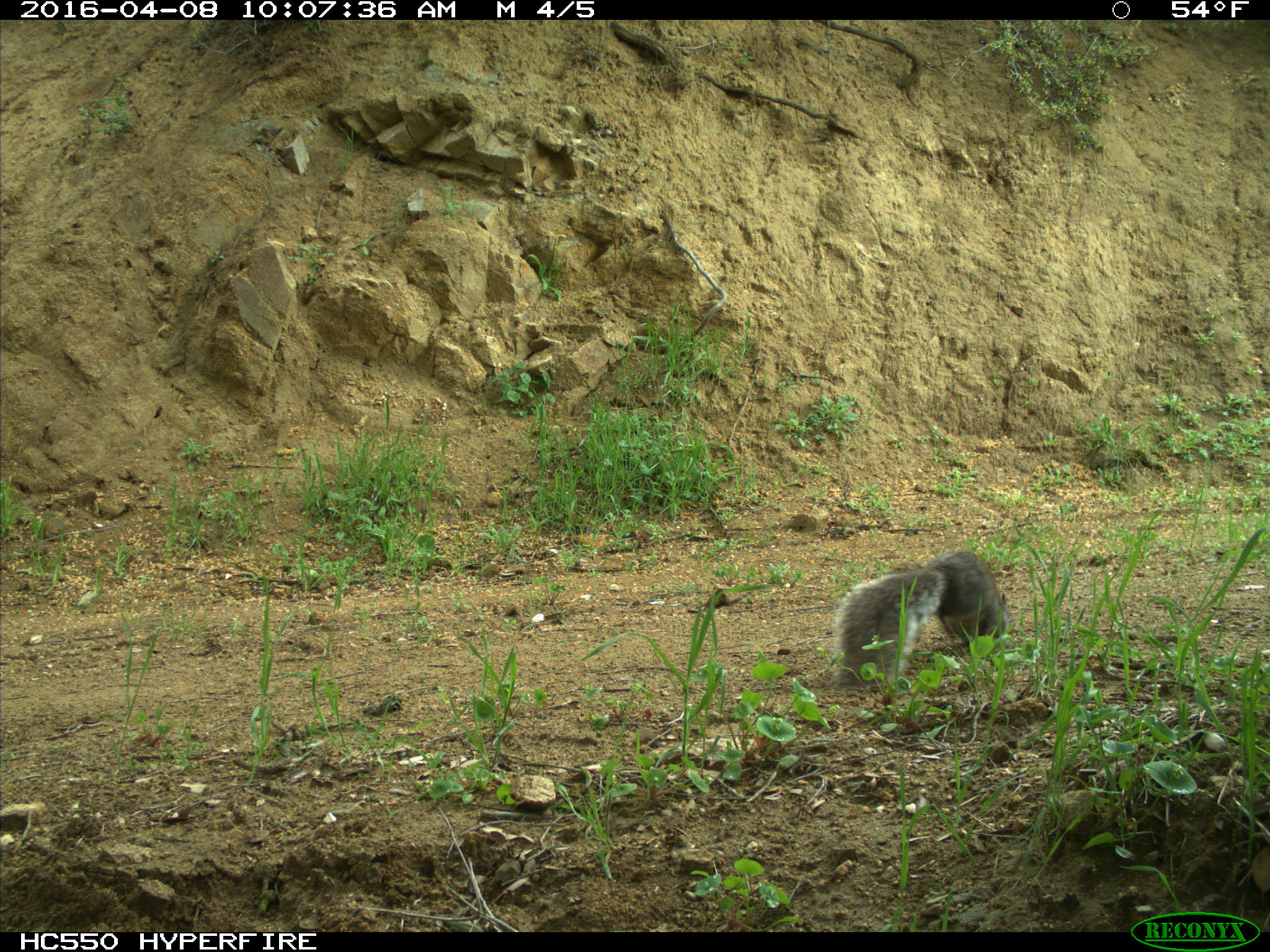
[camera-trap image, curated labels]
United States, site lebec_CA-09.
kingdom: Animalia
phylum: Chordata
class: Mammalia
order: Rodentia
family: Sciuridae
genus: Sciurus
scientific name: Sciurus carolinensis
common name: eastern gray squirrel